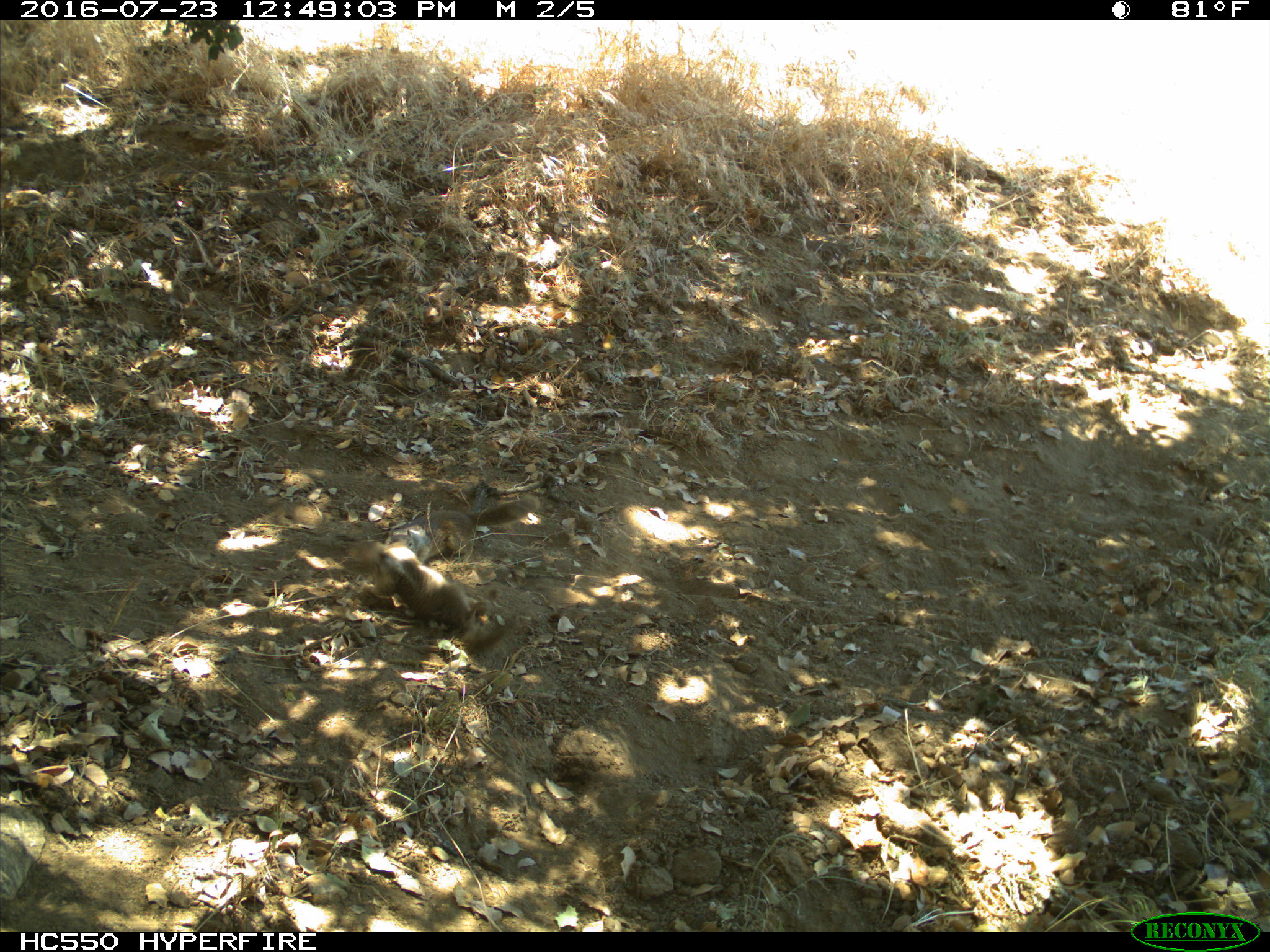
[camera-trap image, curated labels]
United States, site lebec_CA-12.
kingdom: Animalia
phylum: Chordata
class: Mammalia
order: Rodentia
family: Sciuridae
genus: Otospermophilus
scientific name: Otospermophilus beecheyi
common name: california ground squirrel